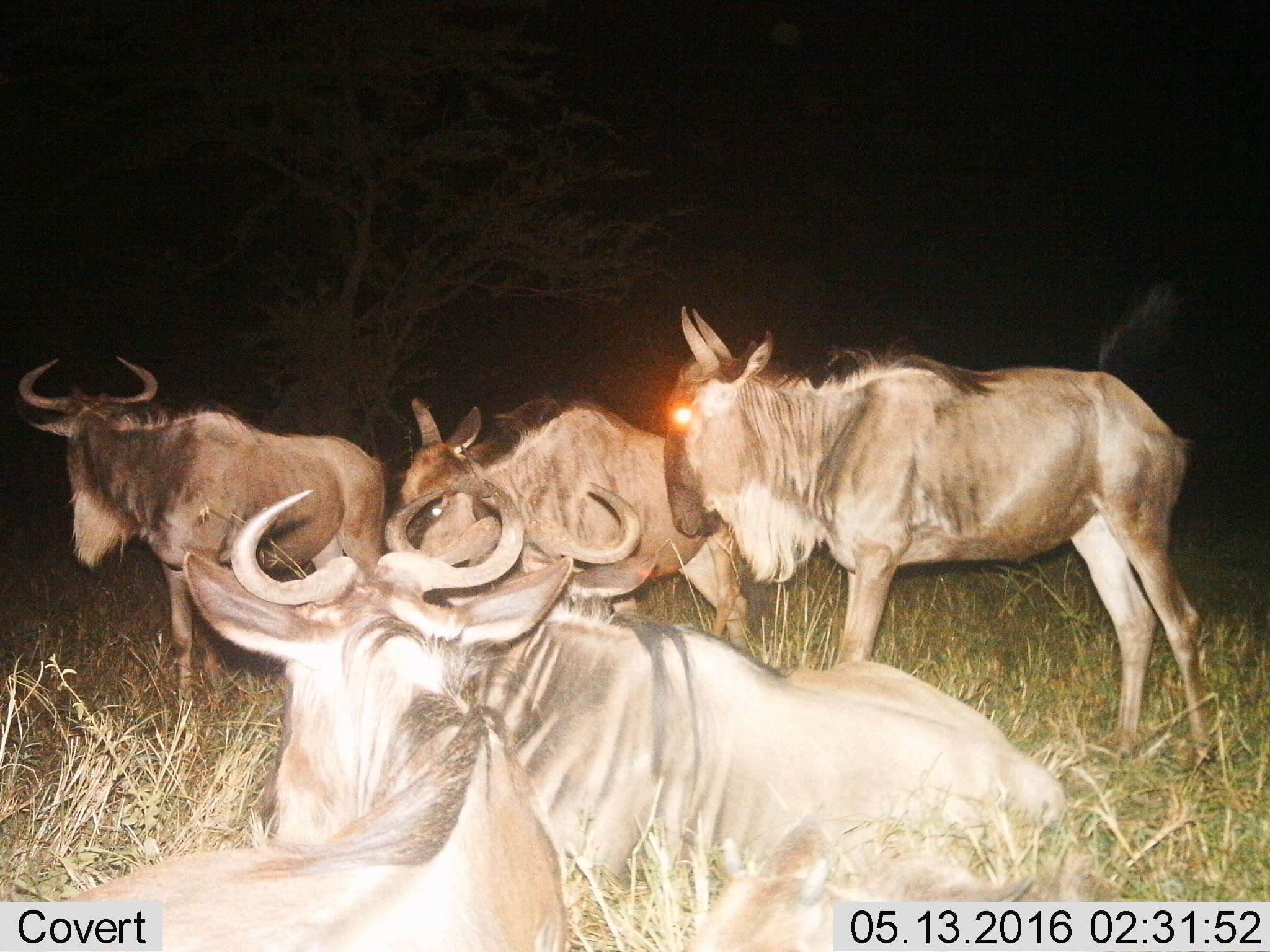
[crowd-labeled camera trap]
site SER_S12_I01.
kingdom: Animalia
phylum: Chordata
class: Mammalia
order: Artiodactyla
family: Bovidae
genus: Connochaetes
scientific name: Connochaetes taurinus taurinus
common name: blue wildebeest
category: wildebeestblue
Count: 5.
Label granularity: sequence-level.